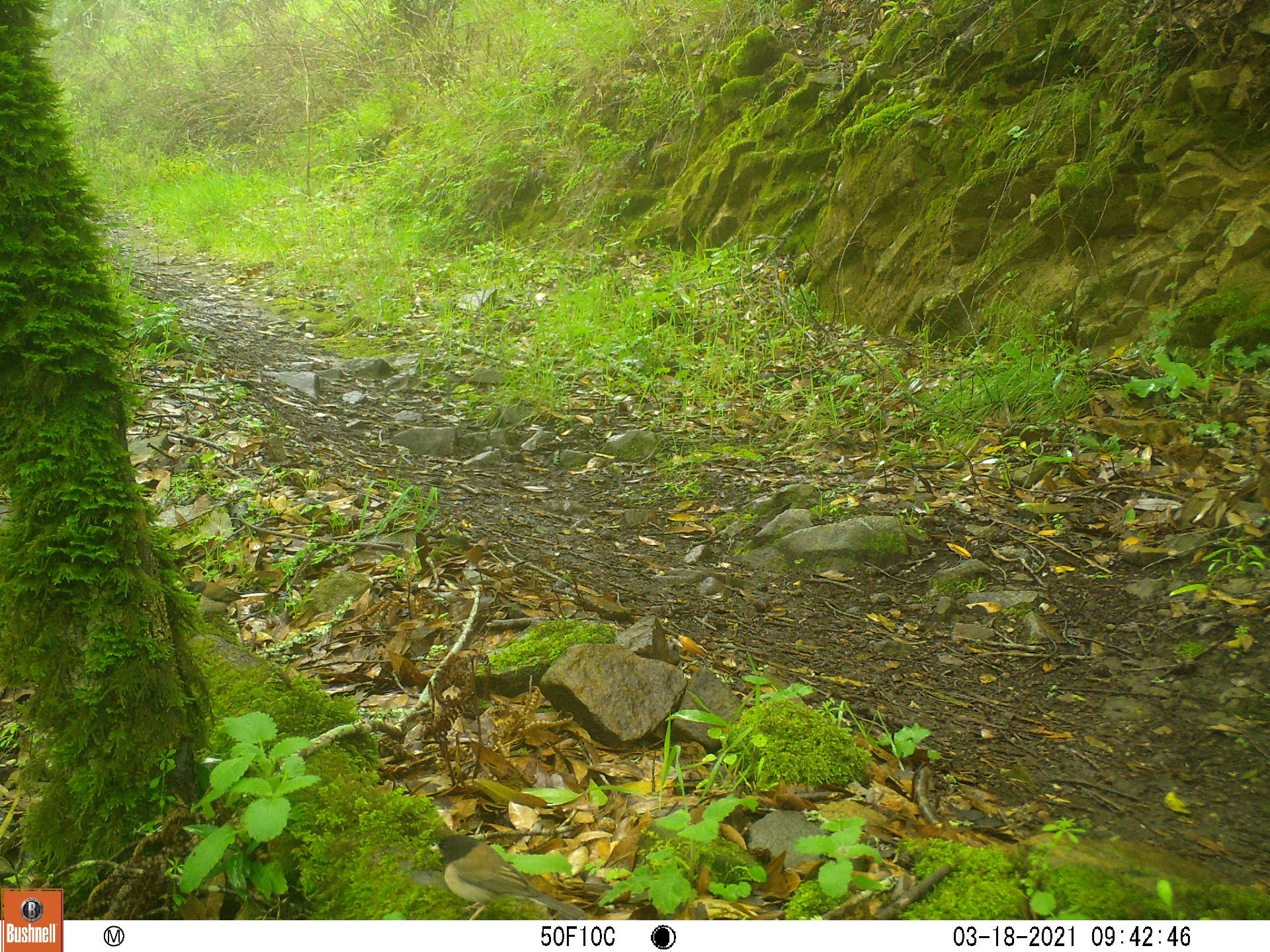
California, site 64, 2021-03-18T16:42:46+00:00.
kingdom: Animalia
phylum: Chordata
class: Aves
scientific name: Aves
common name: bird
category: unknown bird